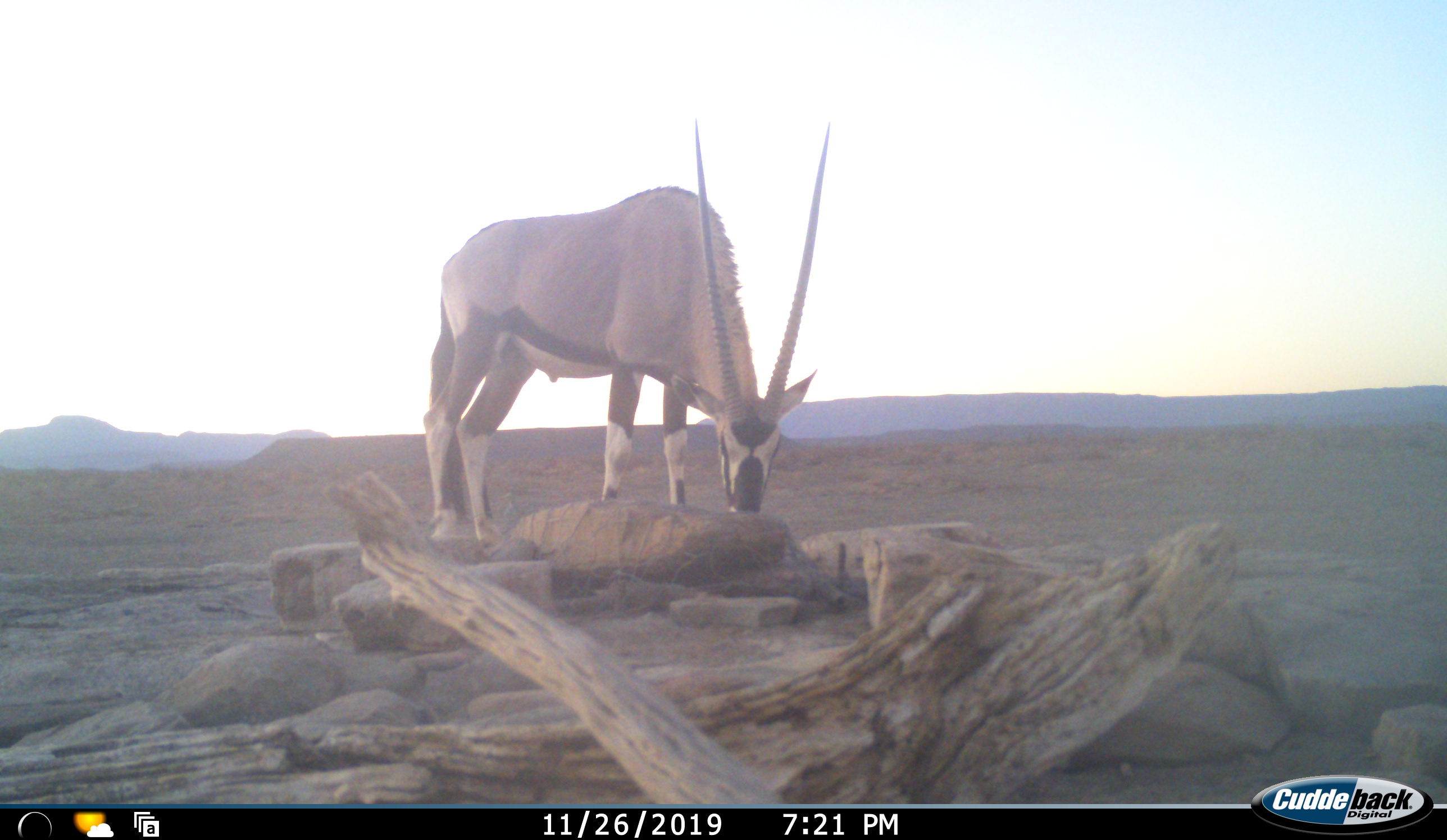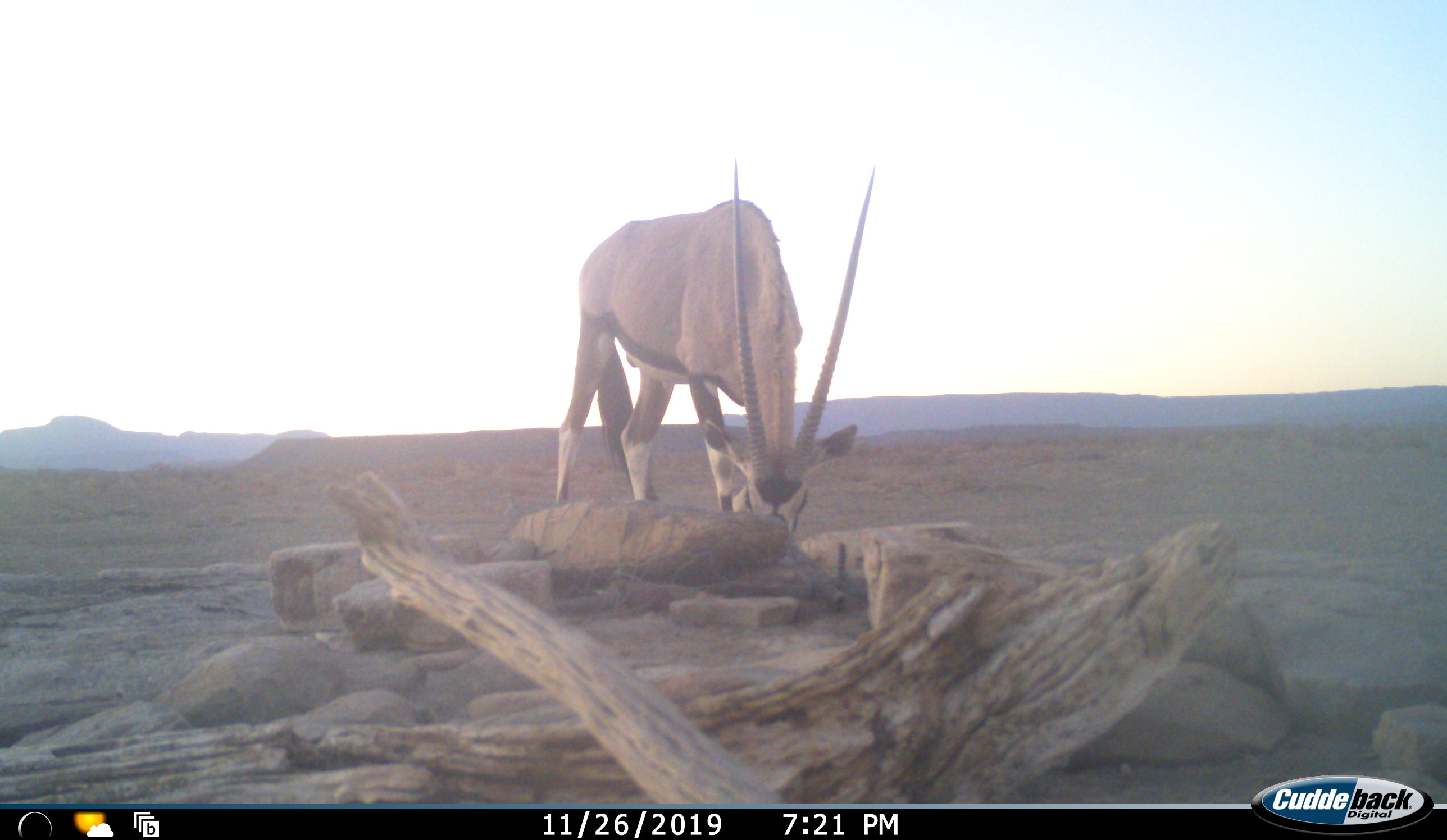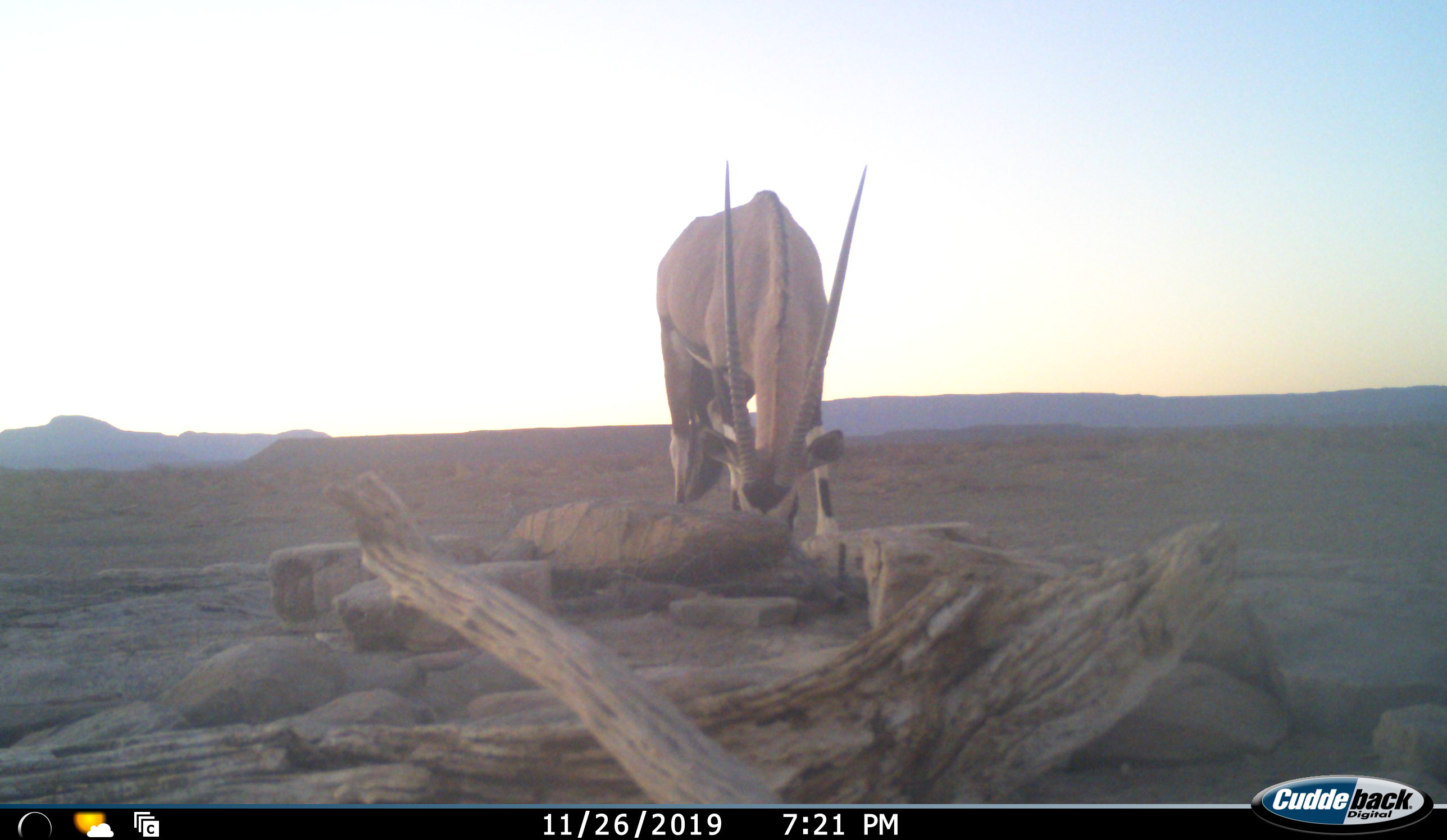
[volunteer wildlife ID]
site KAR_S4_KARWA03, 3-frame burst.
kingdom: Animalia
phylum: Chordata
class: Mammalia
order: Artiodactyla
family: Bovidae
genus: Oryx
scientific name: Oryx gazella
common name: gemsbok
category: oryx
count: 1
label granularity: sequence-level